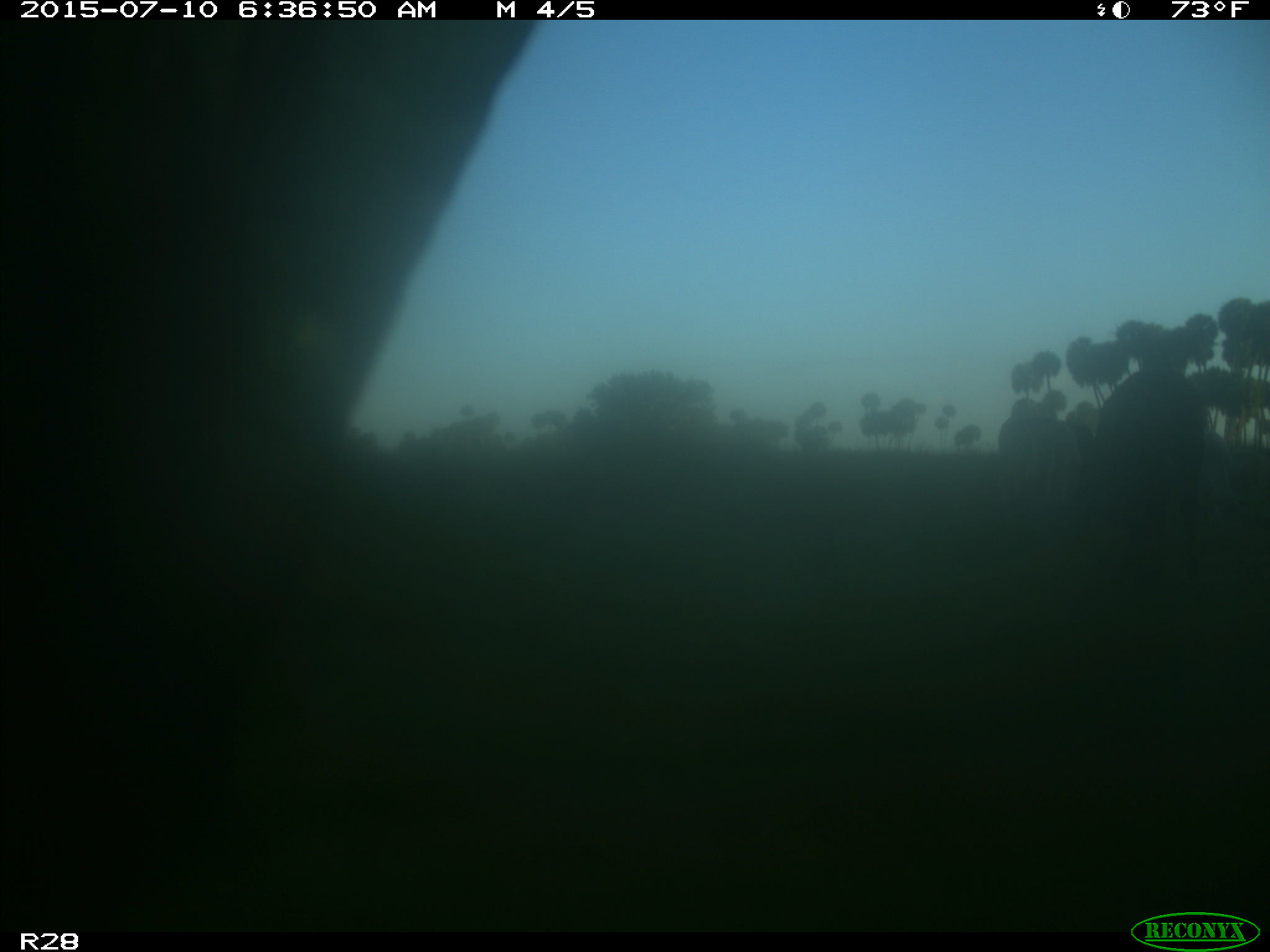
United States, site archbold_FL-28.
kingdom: Animalia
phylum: Chordata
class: Mammalia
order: Artiodactyla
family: Bovidae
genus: Bos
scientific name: Bos taurus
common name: domestic cow